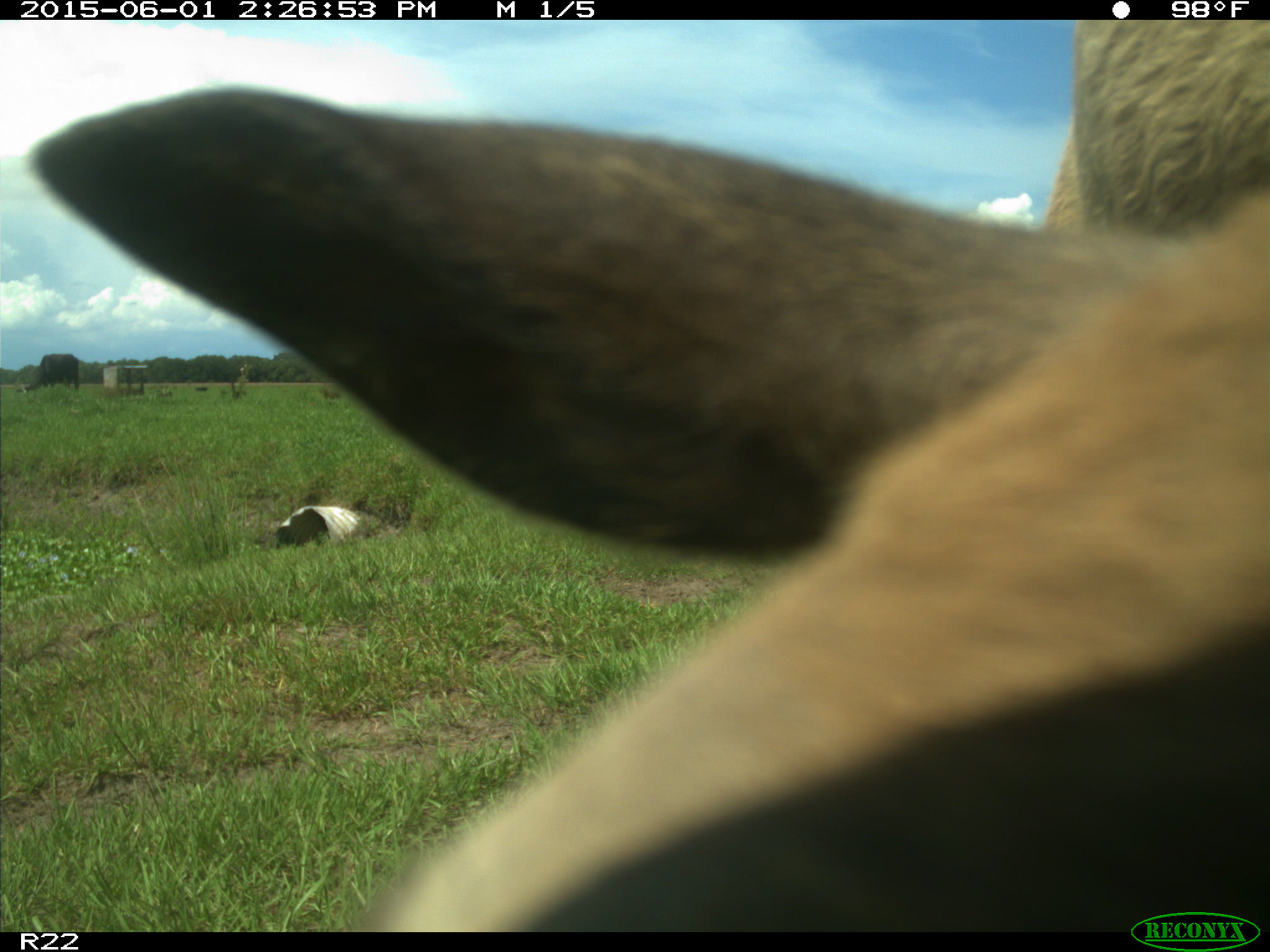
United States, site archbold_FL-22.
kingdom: Animalia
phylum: Chordata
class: Mammalia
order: Artiodactyla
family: Bovidae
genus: Bos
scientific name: Bos taurus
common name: domestic cow